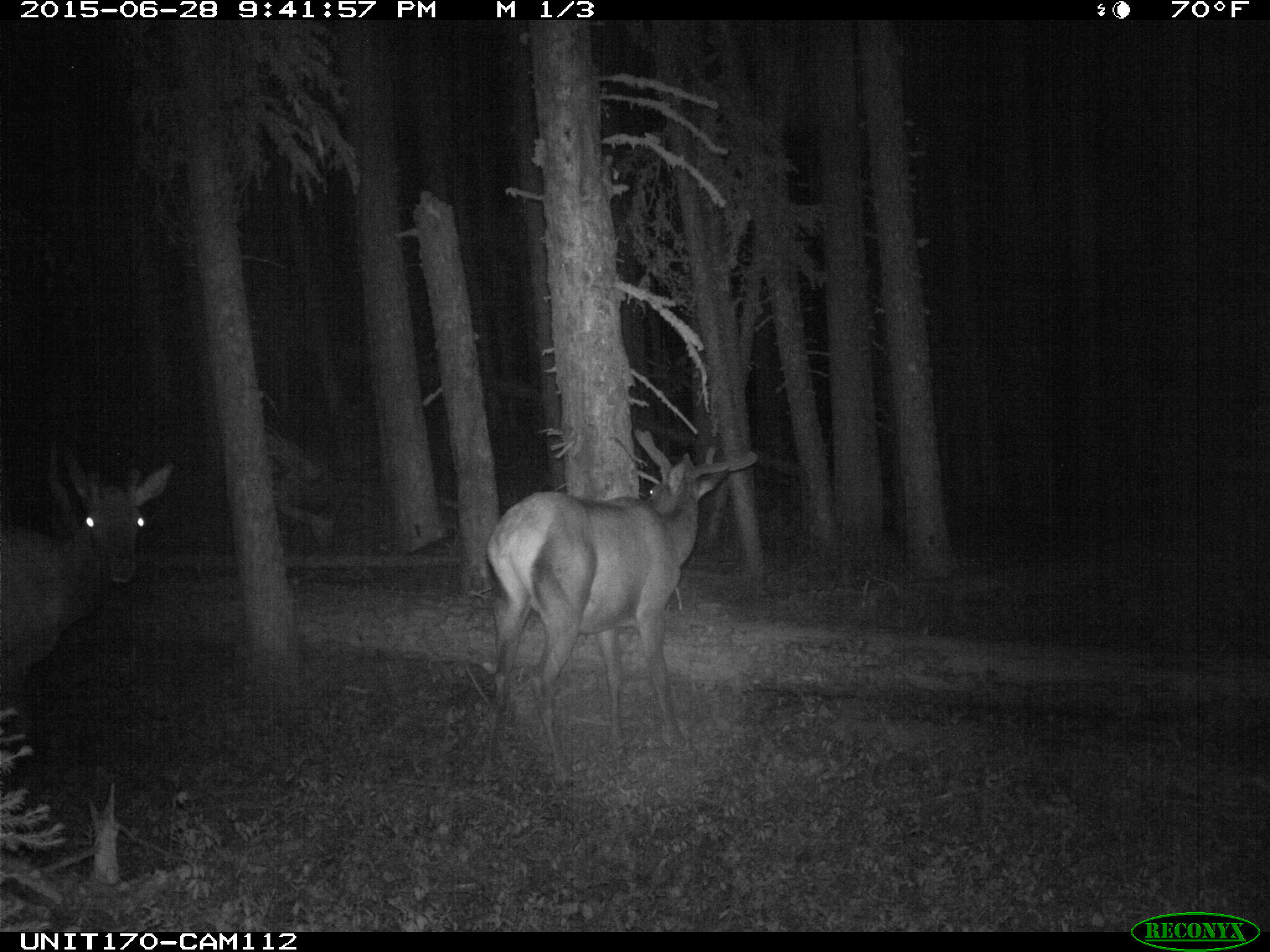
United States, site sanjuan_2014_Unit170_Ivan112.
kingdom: Animalia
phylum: Chordata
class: Mammalia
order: Artiodactyla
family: Cervidae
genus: Cervus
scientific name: Cervus elaphus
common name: red deer